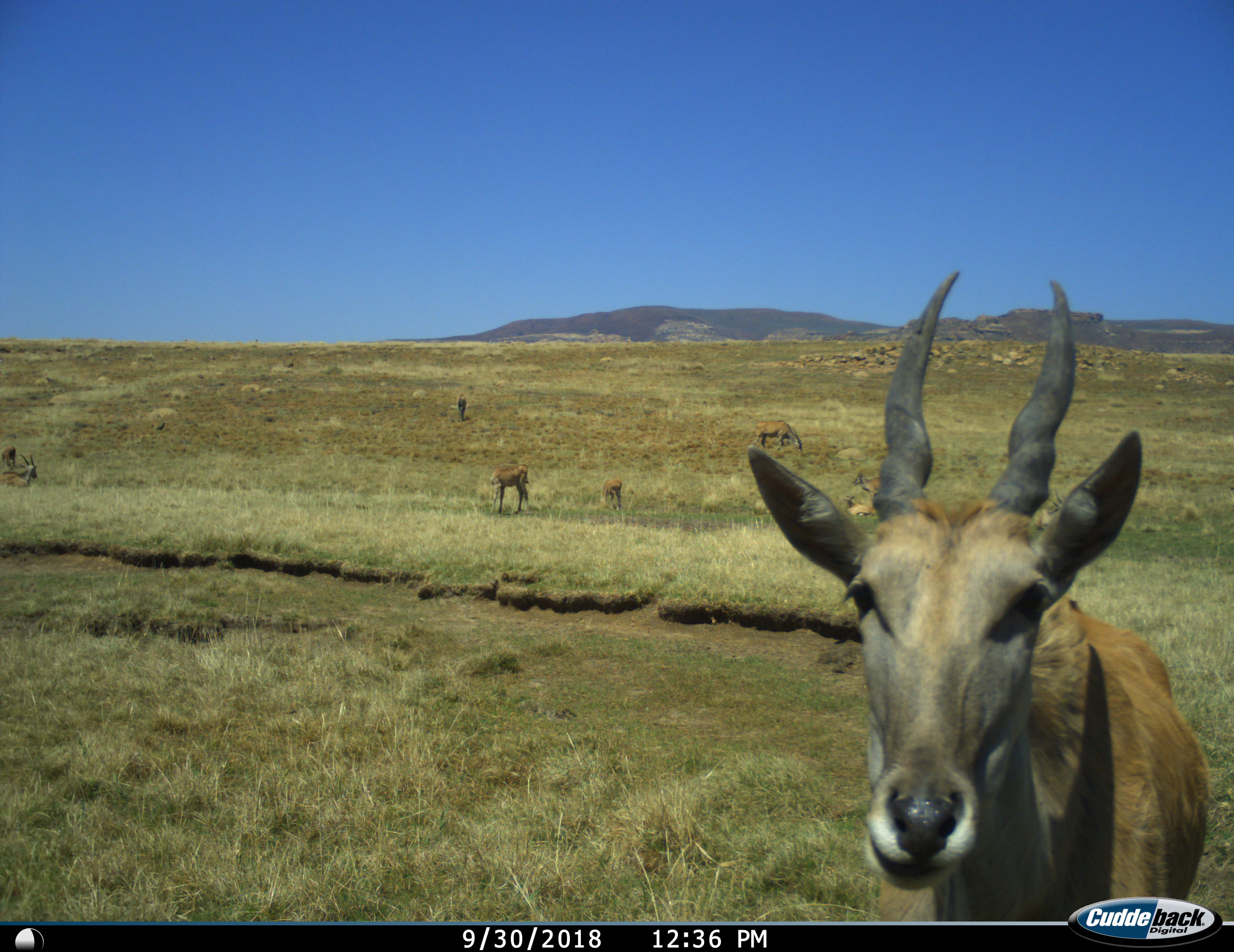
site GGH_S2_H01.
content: unidentified animal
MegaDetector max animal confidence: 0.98